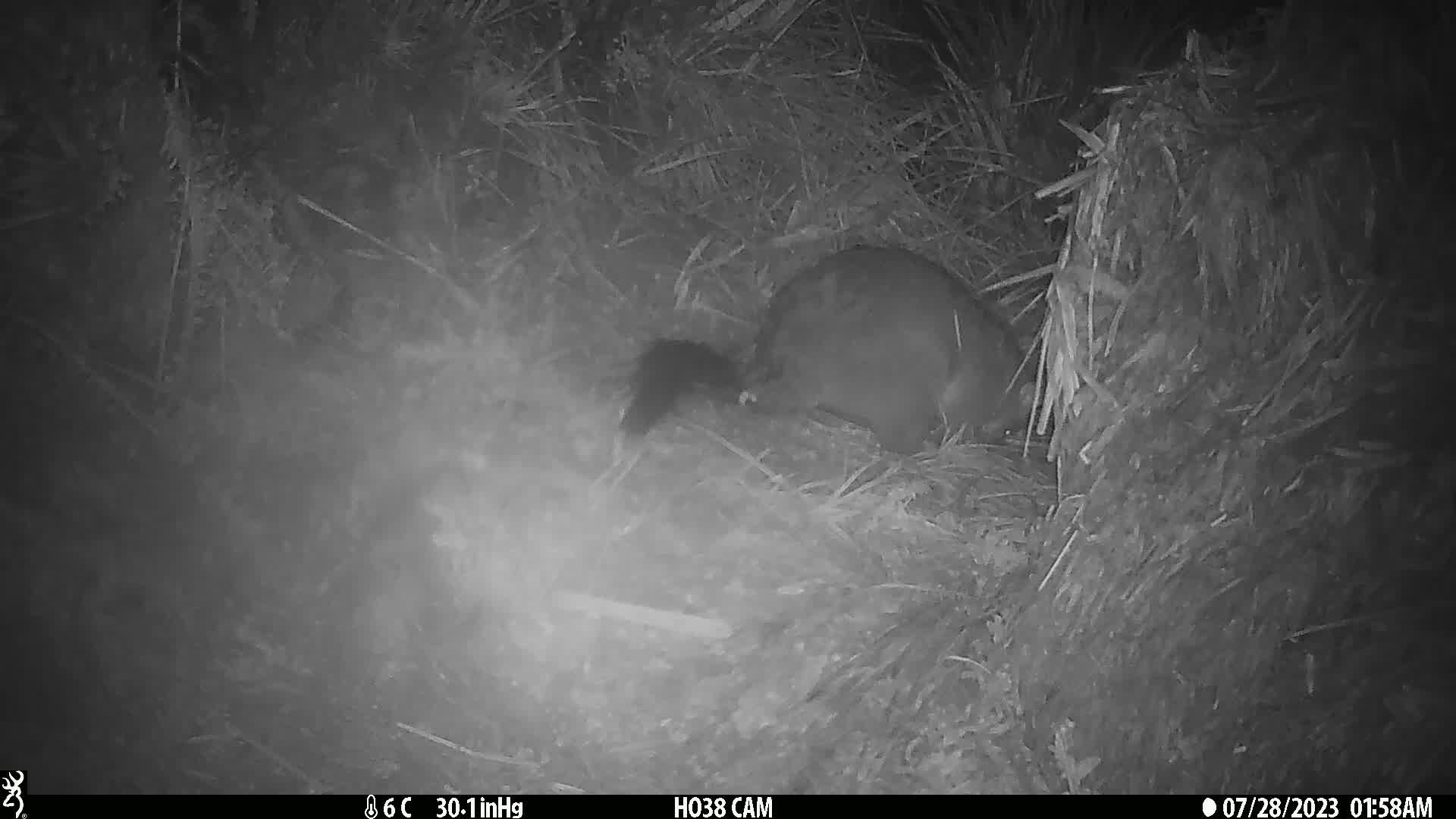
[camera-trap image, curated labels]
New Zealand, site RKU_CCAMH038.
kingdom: Animalia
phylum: Chordata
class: Mammalia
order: Diprotodontia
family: Phalangeridae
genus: Trichosurus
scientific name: Trichosurus vulpecula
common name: common brushtail possum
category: possum